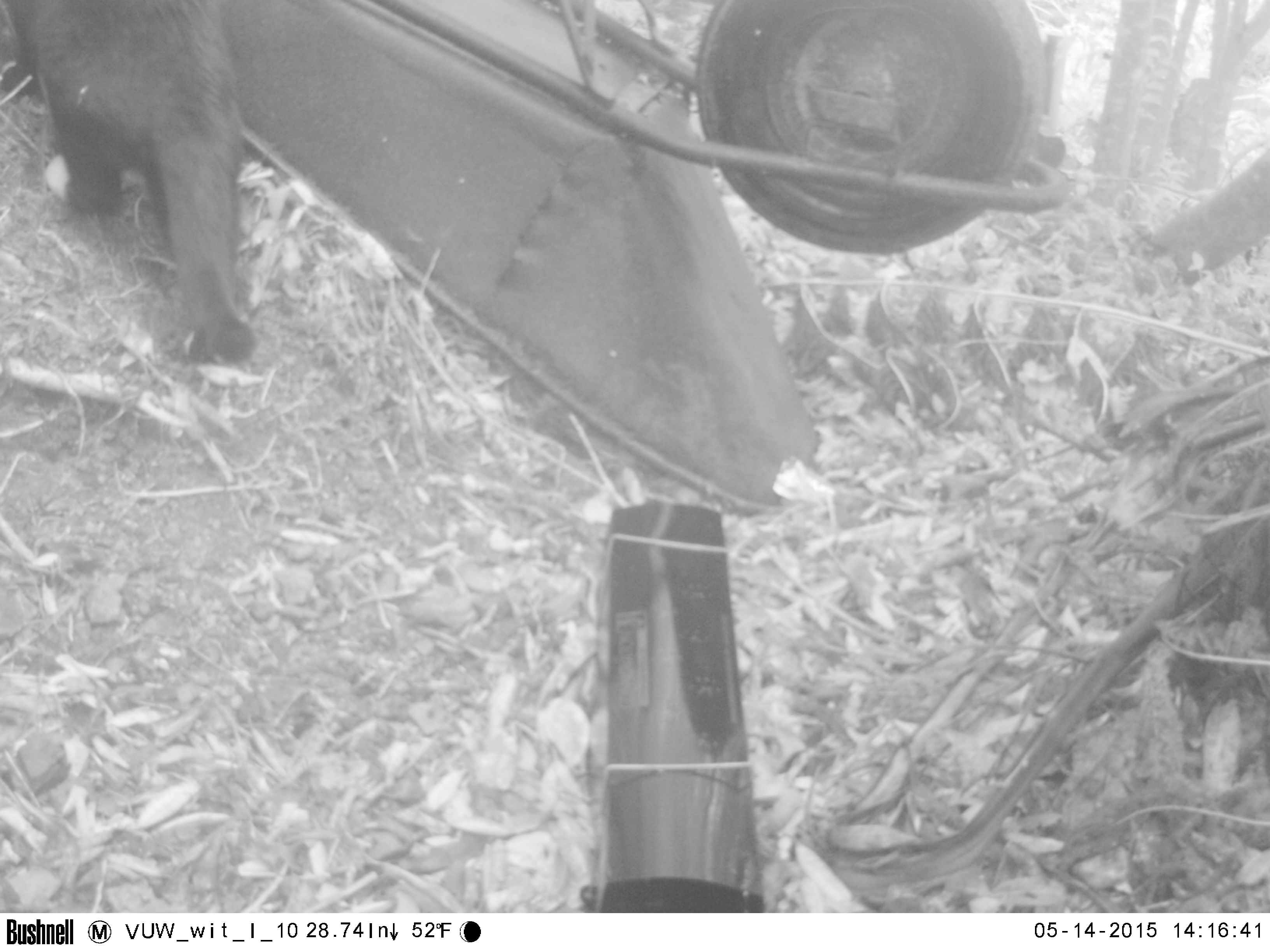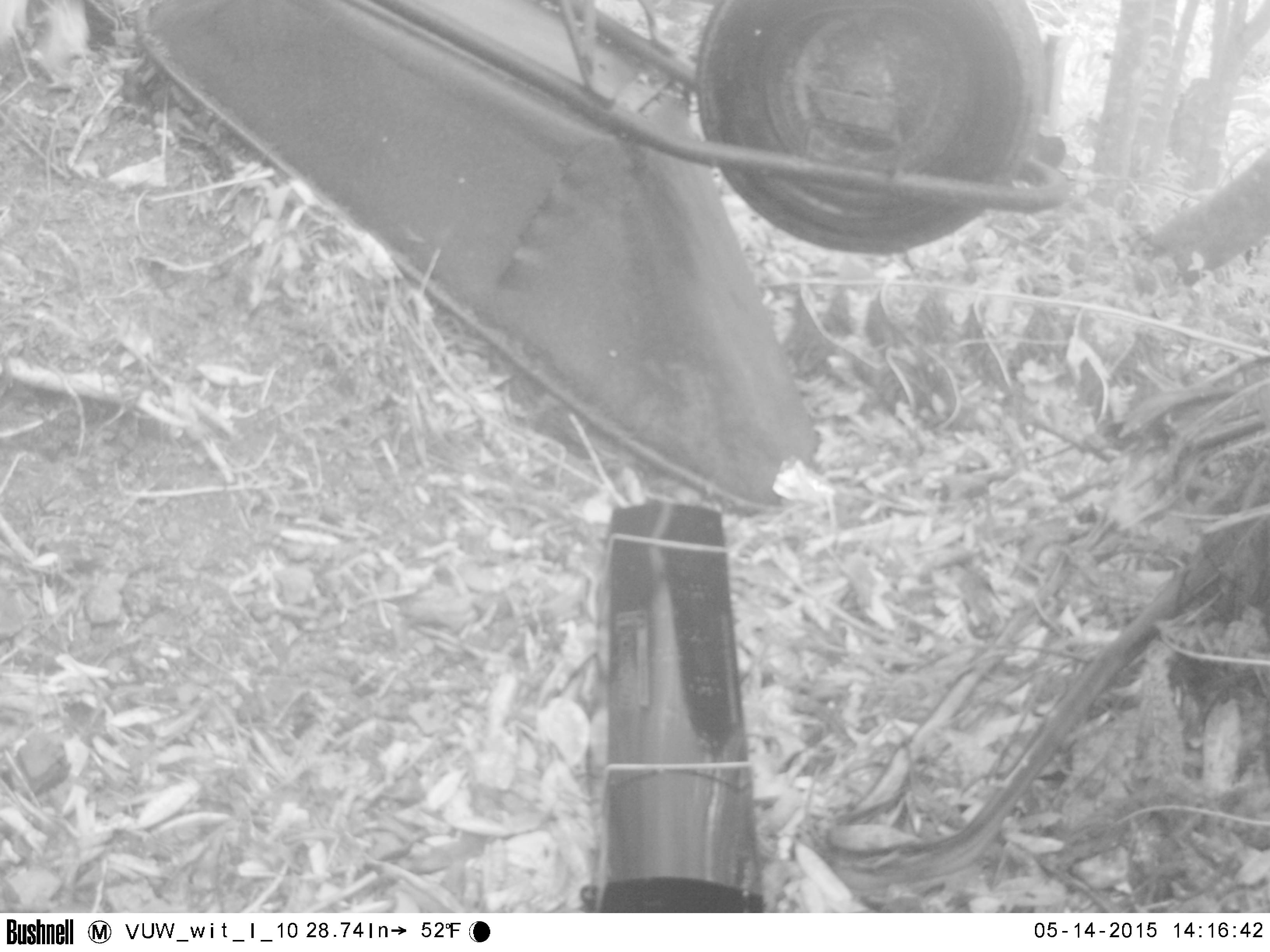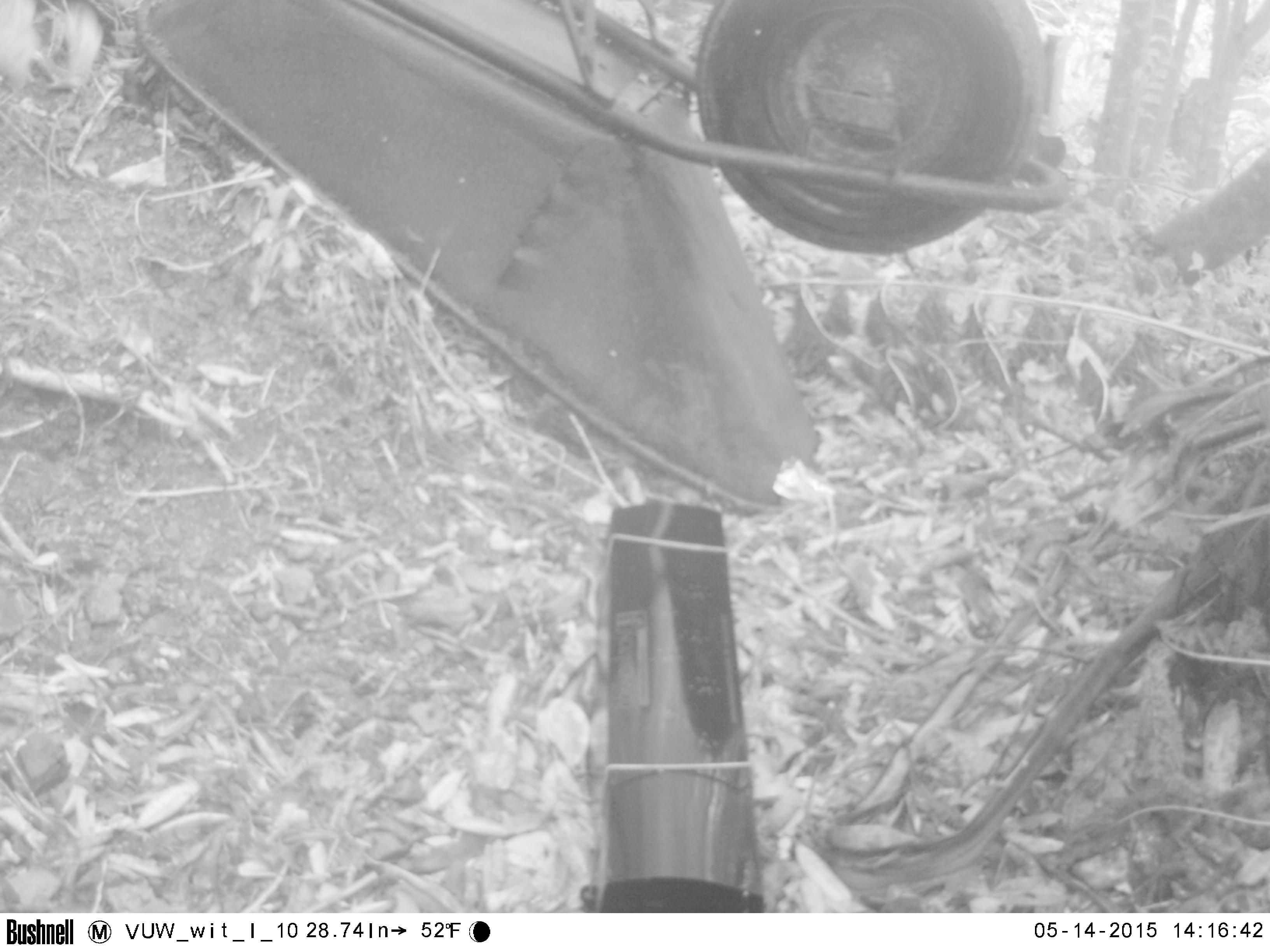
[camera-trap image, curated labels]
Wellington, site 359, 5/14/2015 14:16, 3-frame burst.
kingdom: Animalia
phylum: Chordata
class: Mammalia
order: Carnivora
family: Felidae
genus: Felis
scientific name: Felis catus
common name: cat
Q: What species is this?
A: Cat (Felis catus).